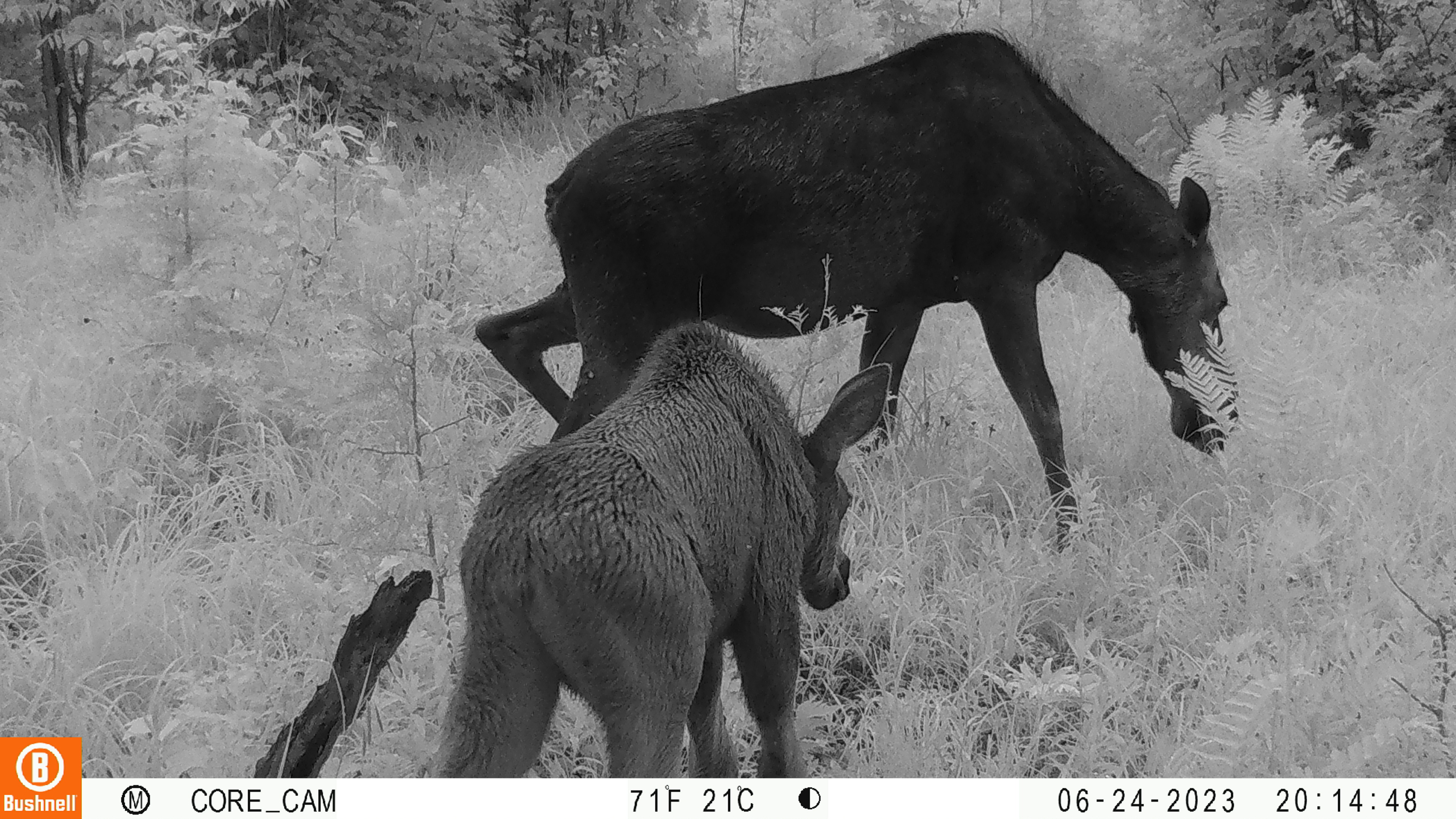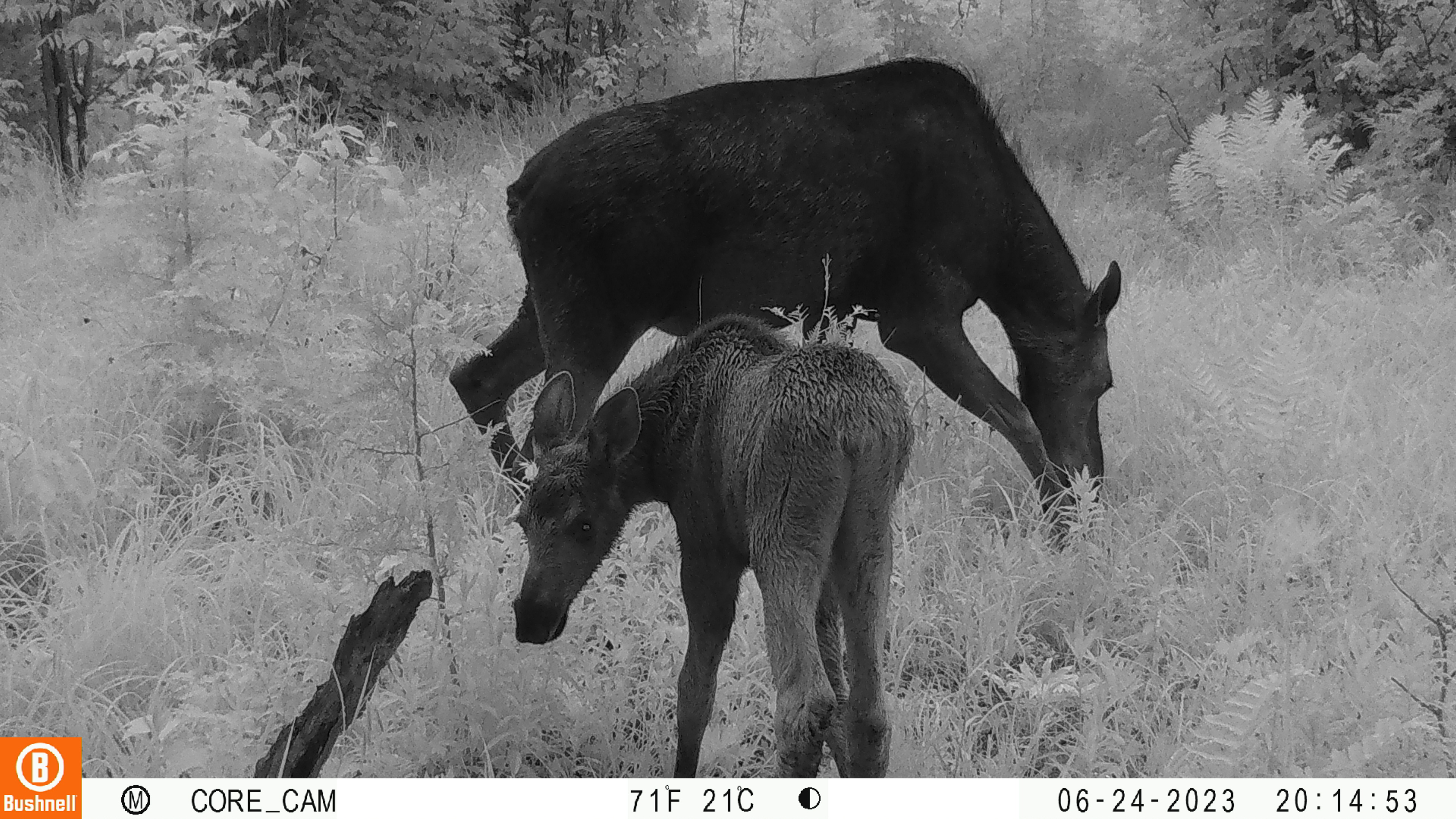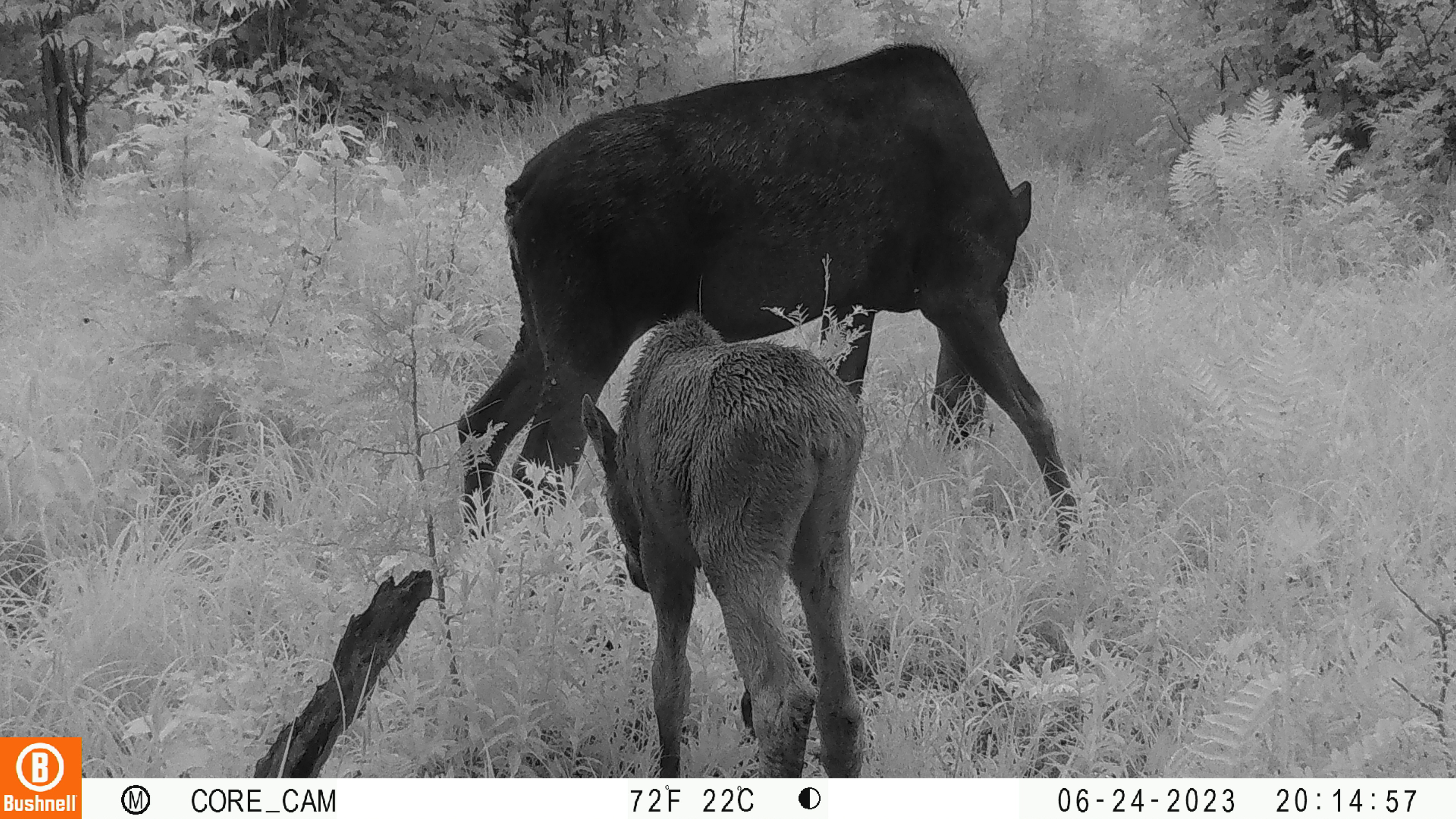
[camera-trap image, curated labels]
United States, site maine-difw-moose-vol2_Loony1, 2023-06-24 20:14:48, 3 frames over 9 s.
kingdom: Animalia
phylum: Chordata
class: Mammalia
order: Artiodactyla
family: Cervidae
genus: Alces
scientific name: Alces alces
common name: moose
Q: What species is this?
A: Moose (Alces alces).